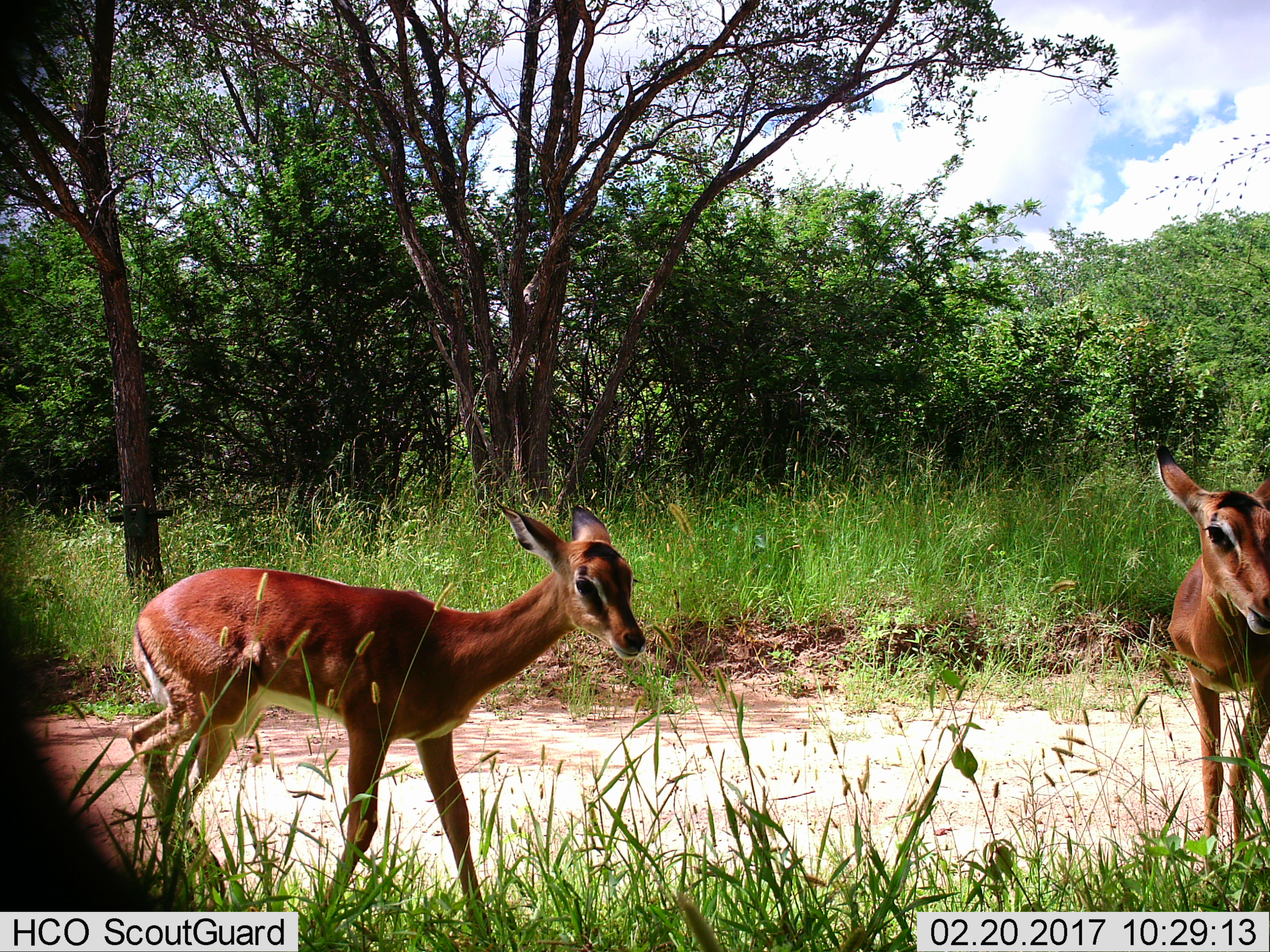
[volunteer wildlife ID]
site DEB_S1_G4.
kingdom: Animalia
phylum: Chordata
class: Mammalia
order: Artiodactyla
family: Bovidae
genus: Aepyceros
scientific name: Aepyceros melampus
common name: impala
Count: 2.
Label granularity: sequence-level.